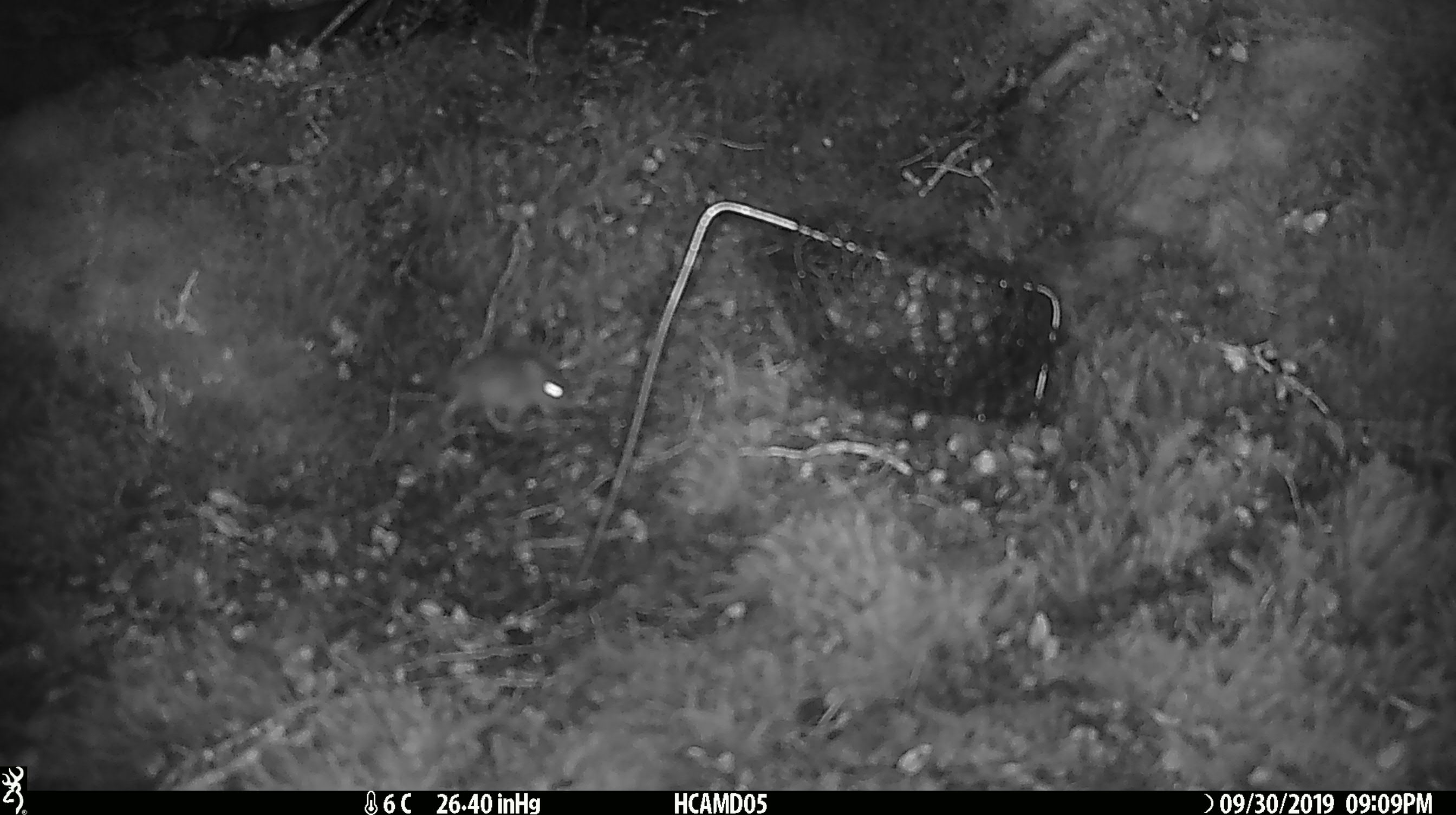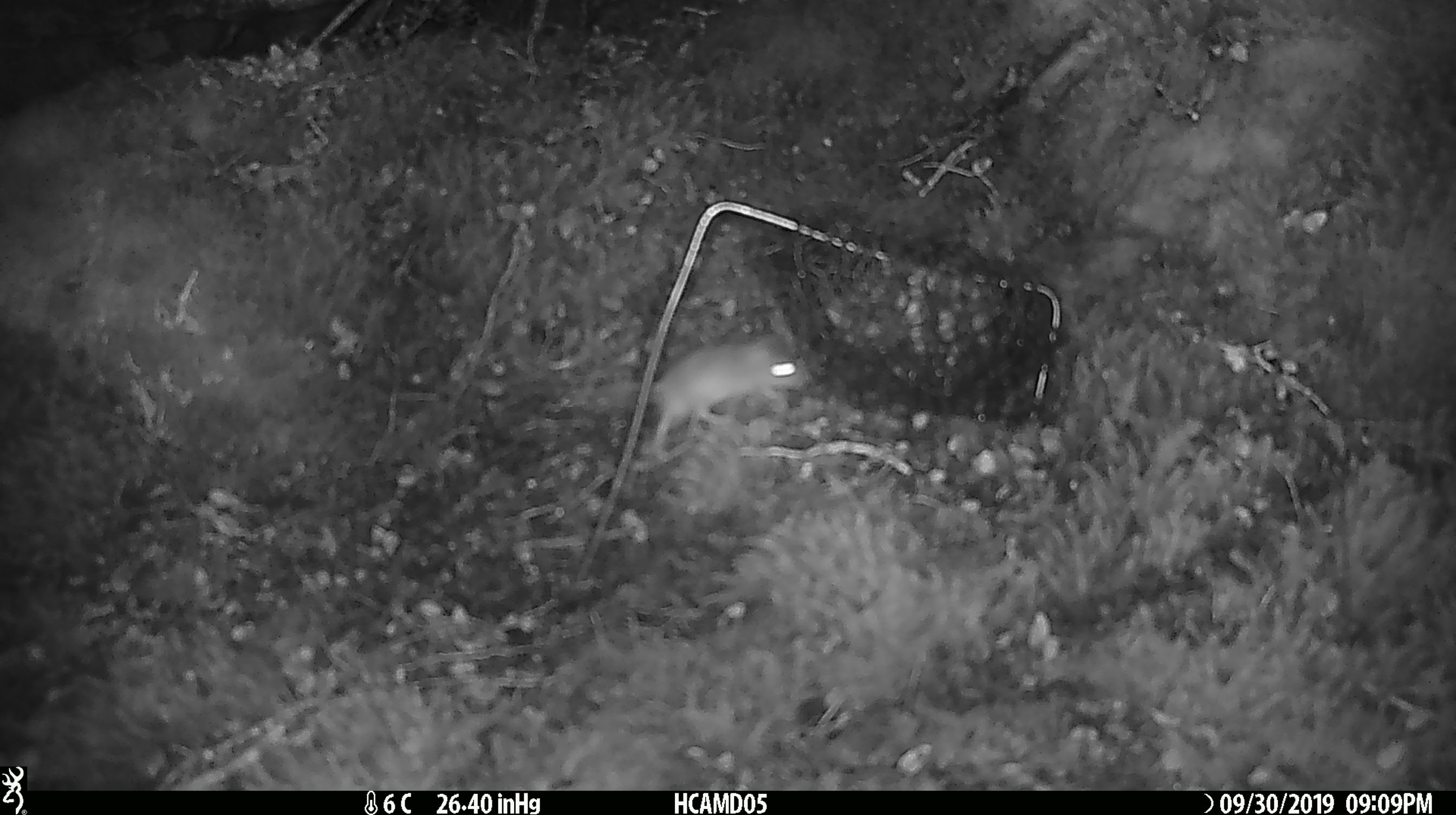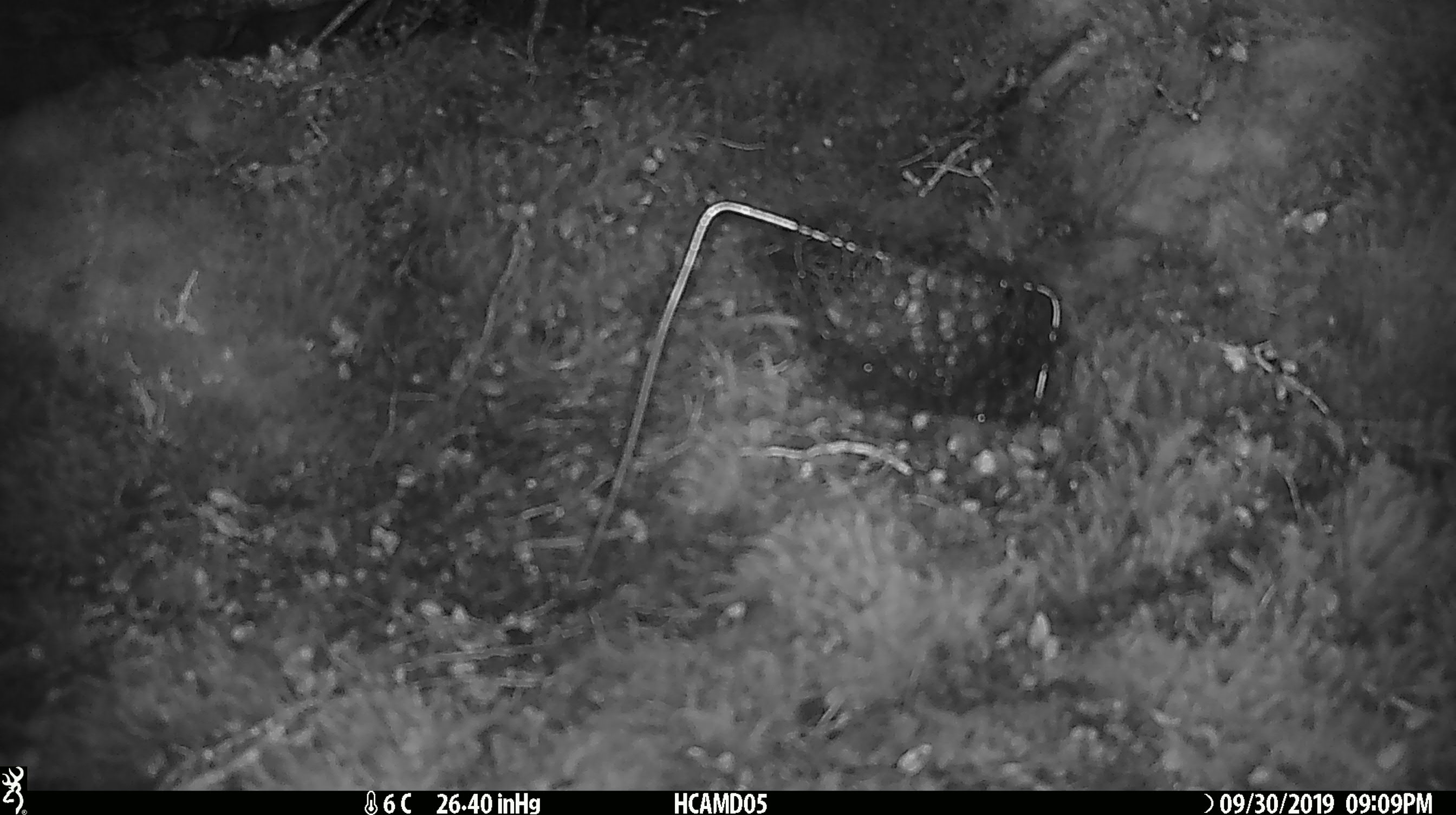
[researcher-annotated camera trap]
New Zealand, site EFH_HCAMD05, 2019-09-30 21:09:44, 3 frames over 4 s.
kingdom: Animalia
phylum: Chordata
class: Mammalia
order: Rodentia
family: Muridae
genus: Mus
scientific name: Mus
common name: mouse